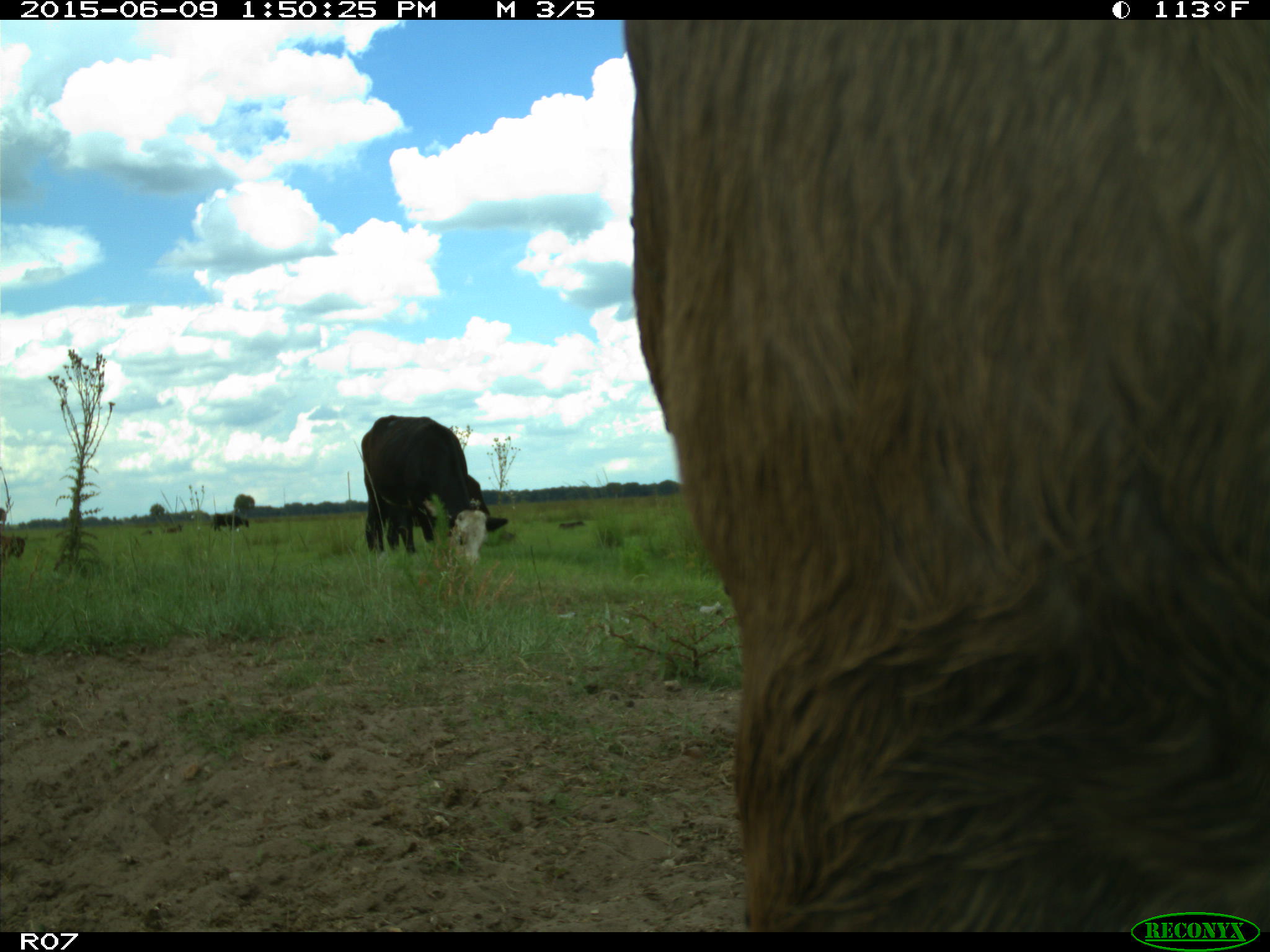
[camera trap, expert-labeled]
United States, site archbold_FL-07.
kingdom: Animalia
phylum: Chordata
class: Mammalia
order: Artiodactyla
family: Bovidae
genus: Bos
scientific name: Bos taurus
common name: domestic cow